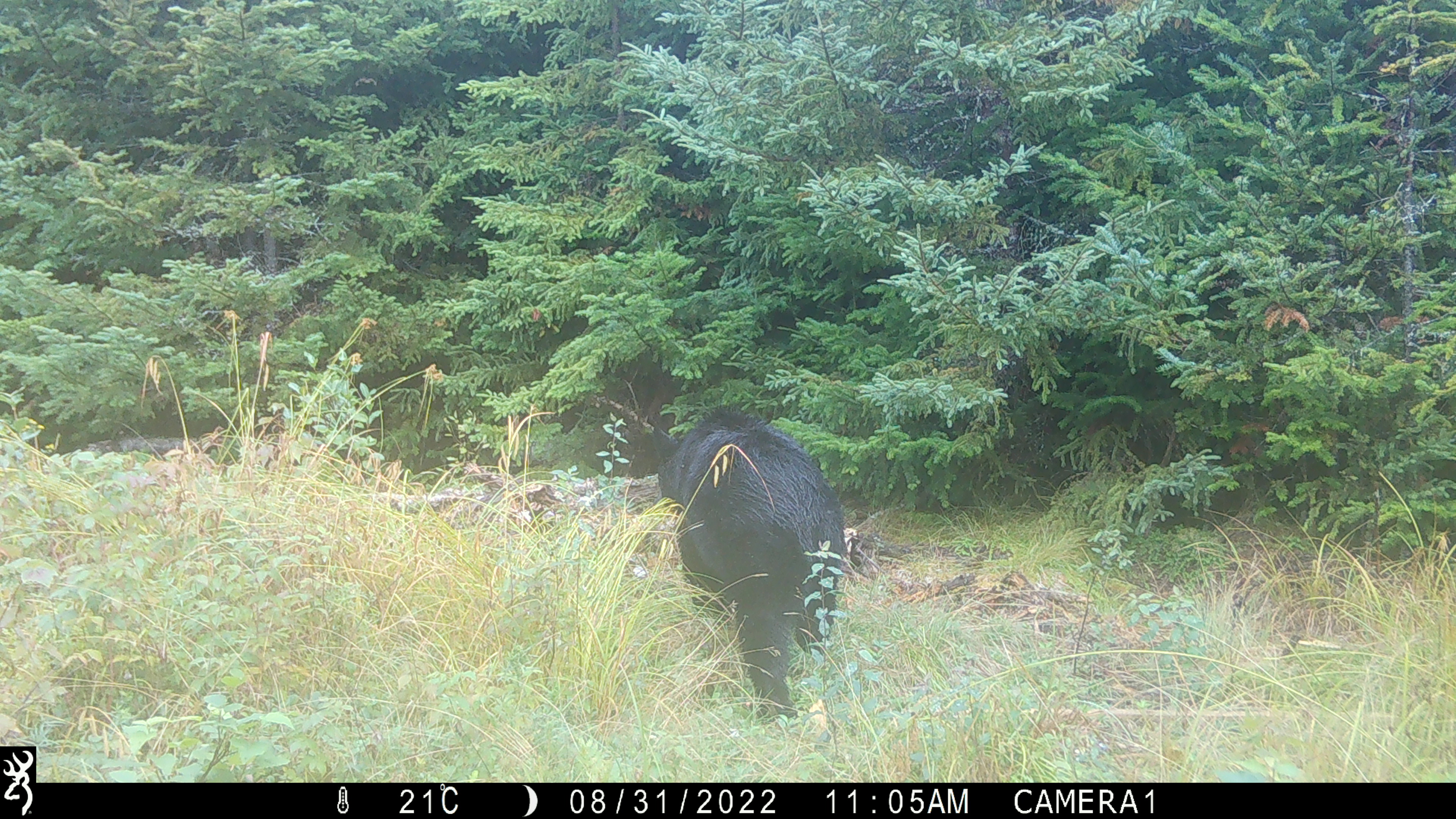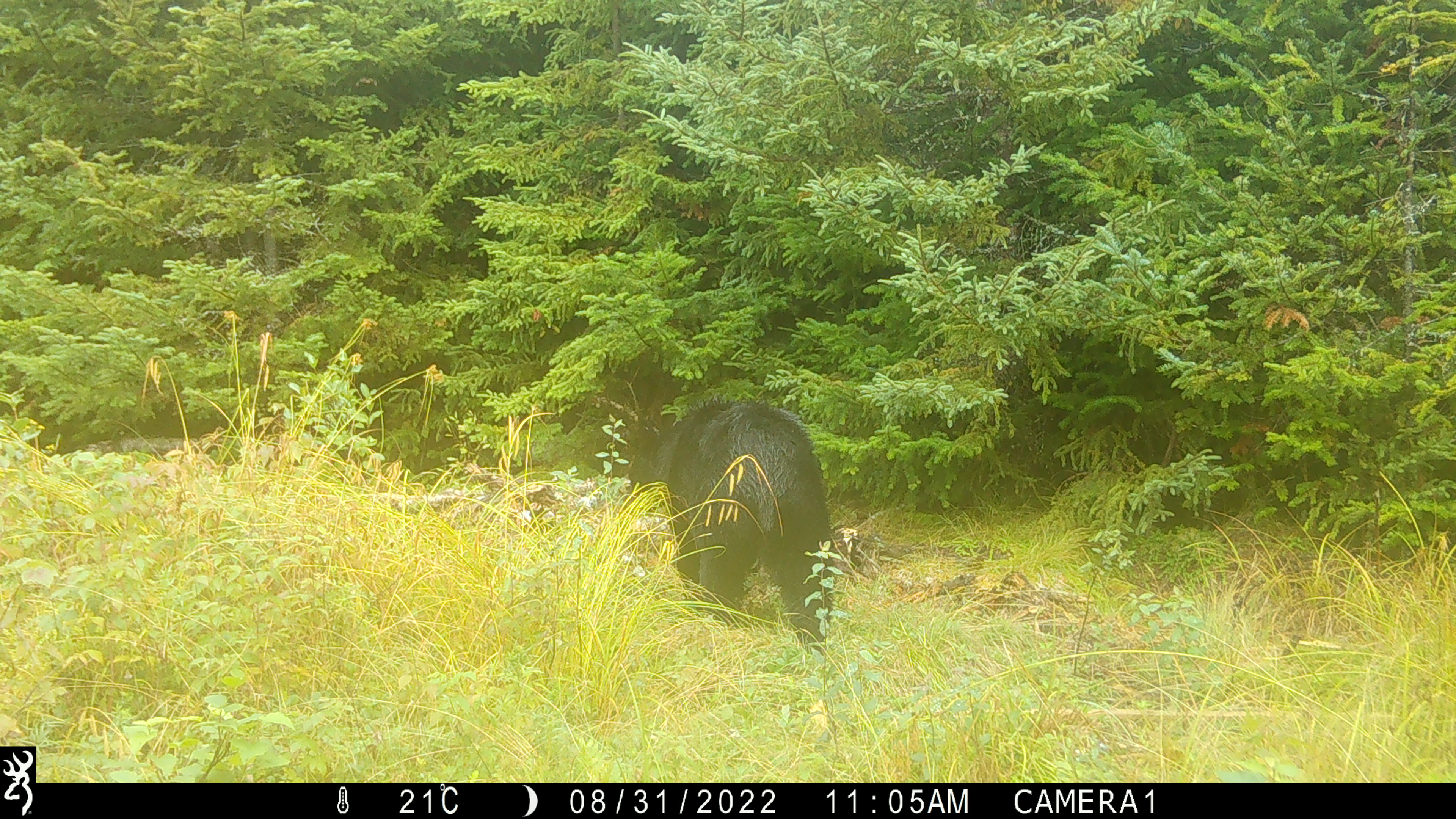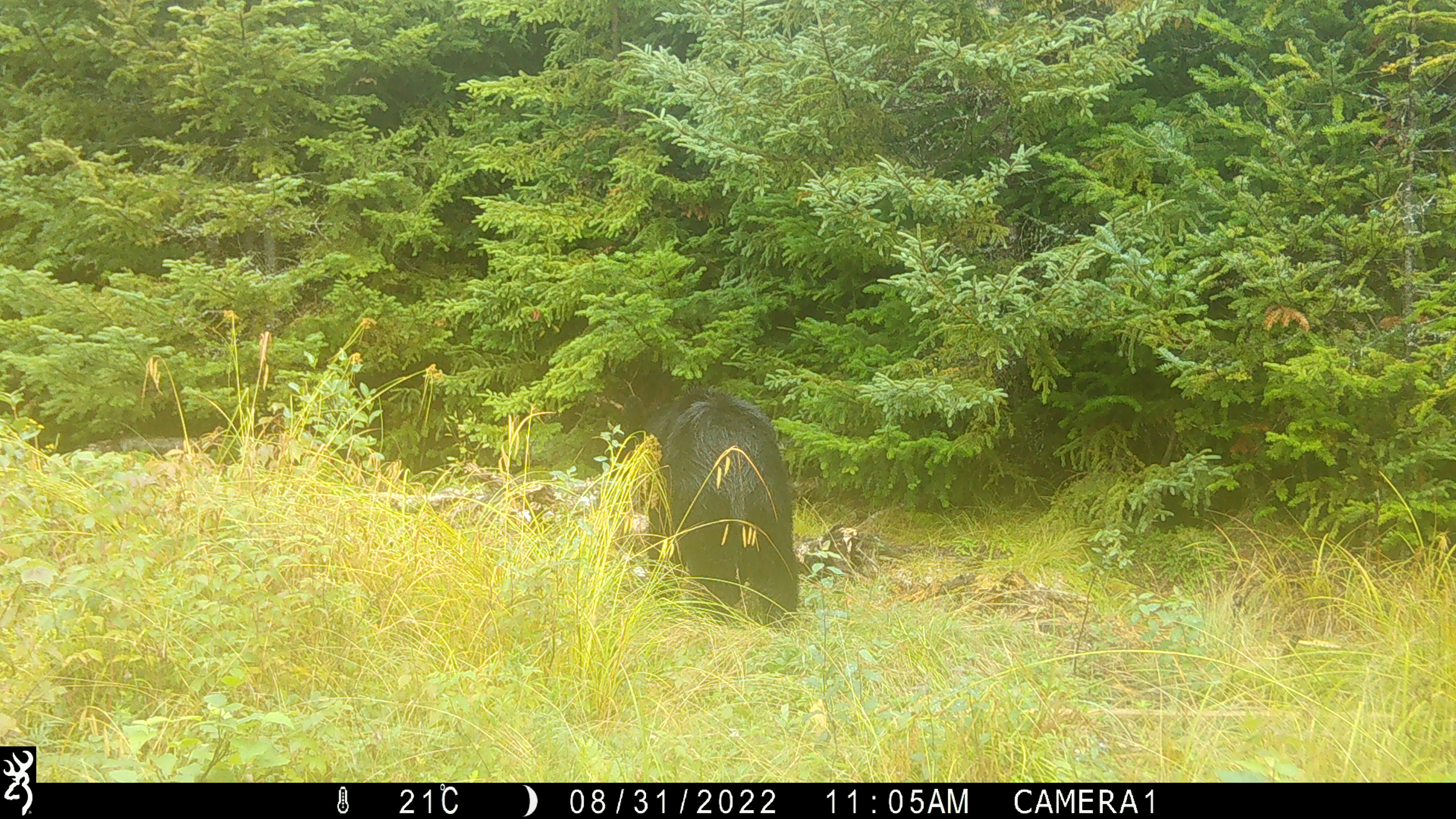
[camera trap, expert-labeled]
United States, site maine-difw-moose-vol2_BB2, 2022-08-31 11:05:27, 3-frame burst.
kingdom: Animalia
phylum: Chordata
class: Mammalia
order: Carnivora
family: Ursidae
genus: Ursus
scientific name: Ursus americanus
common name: black bear